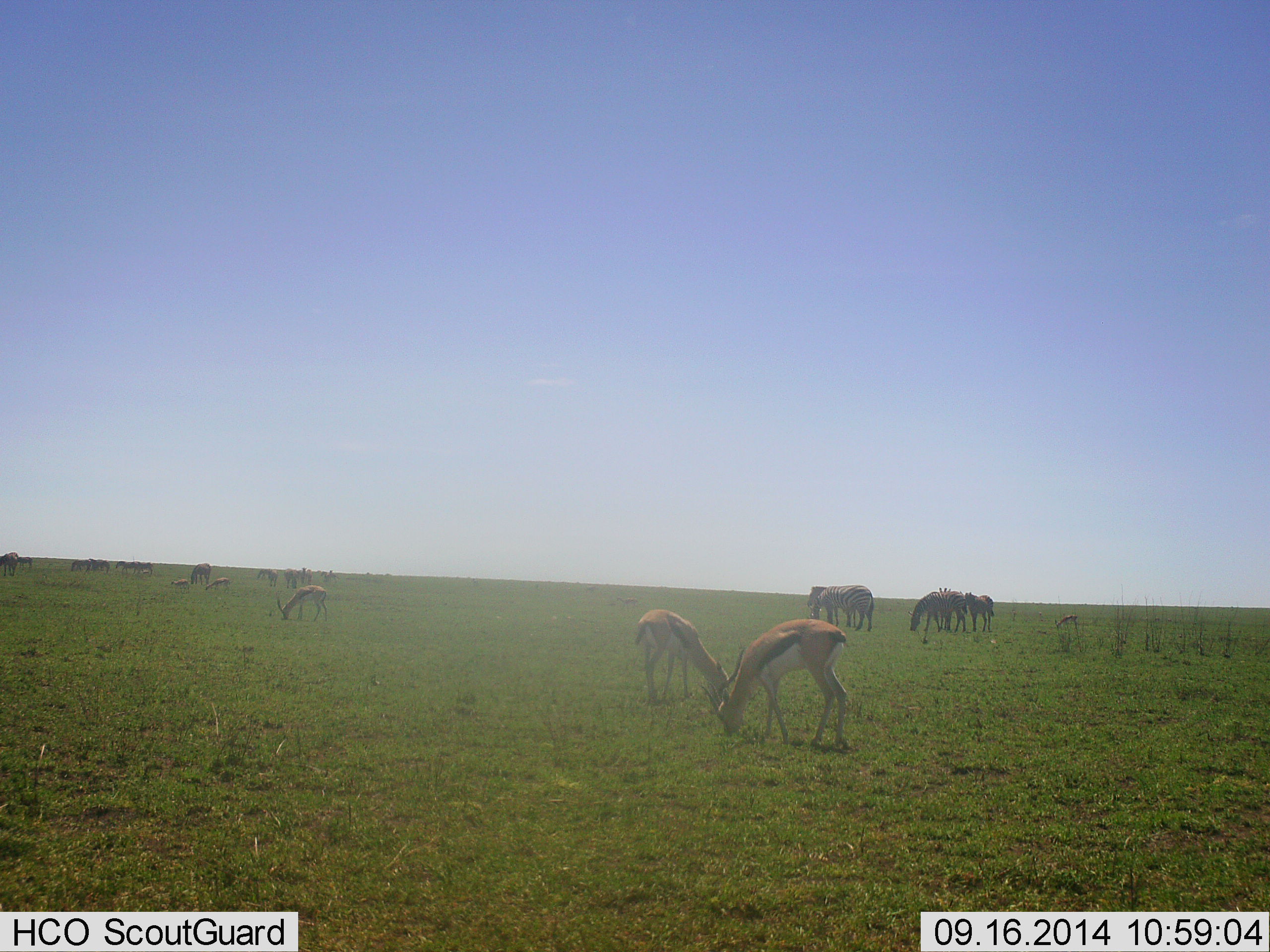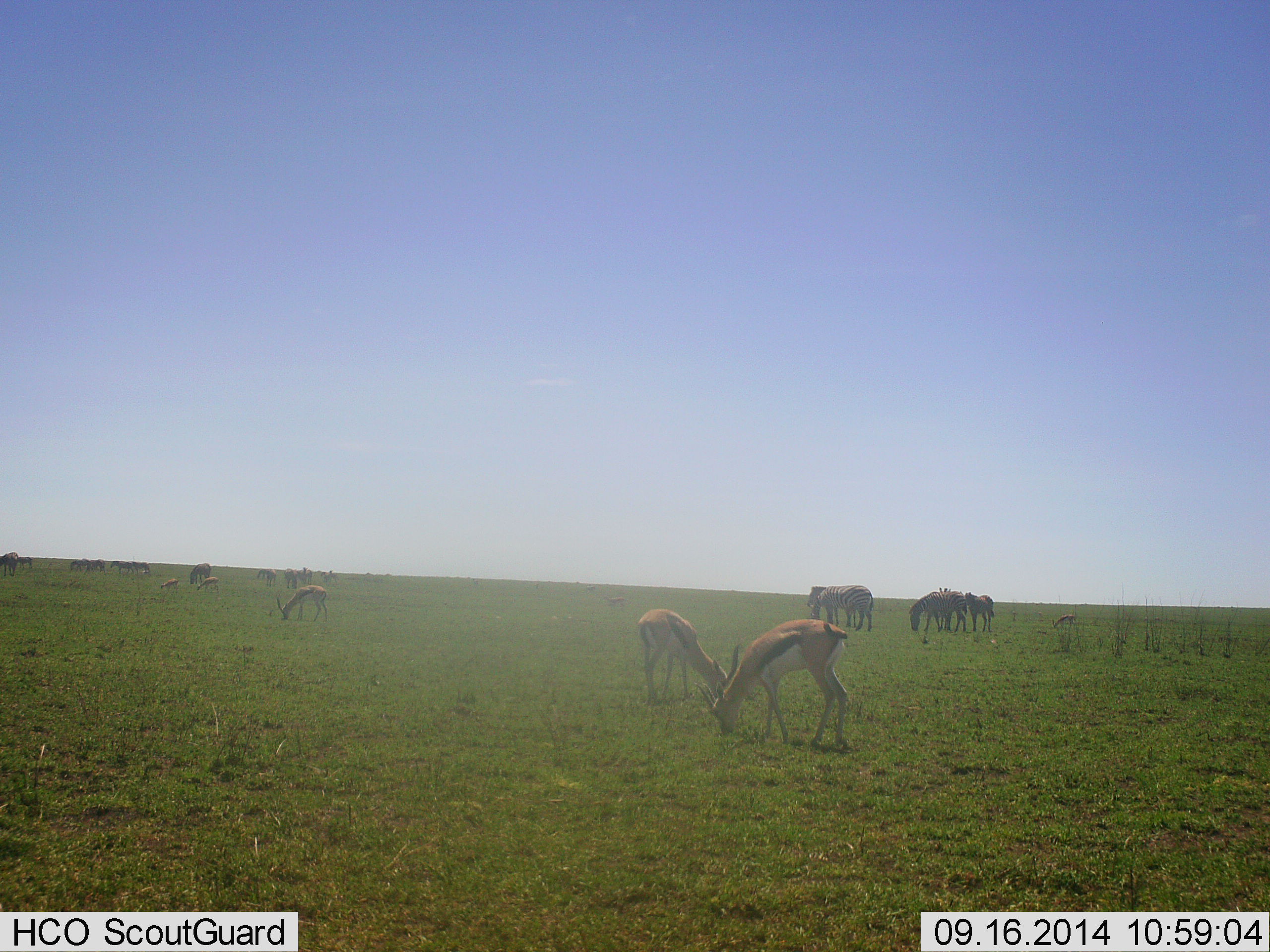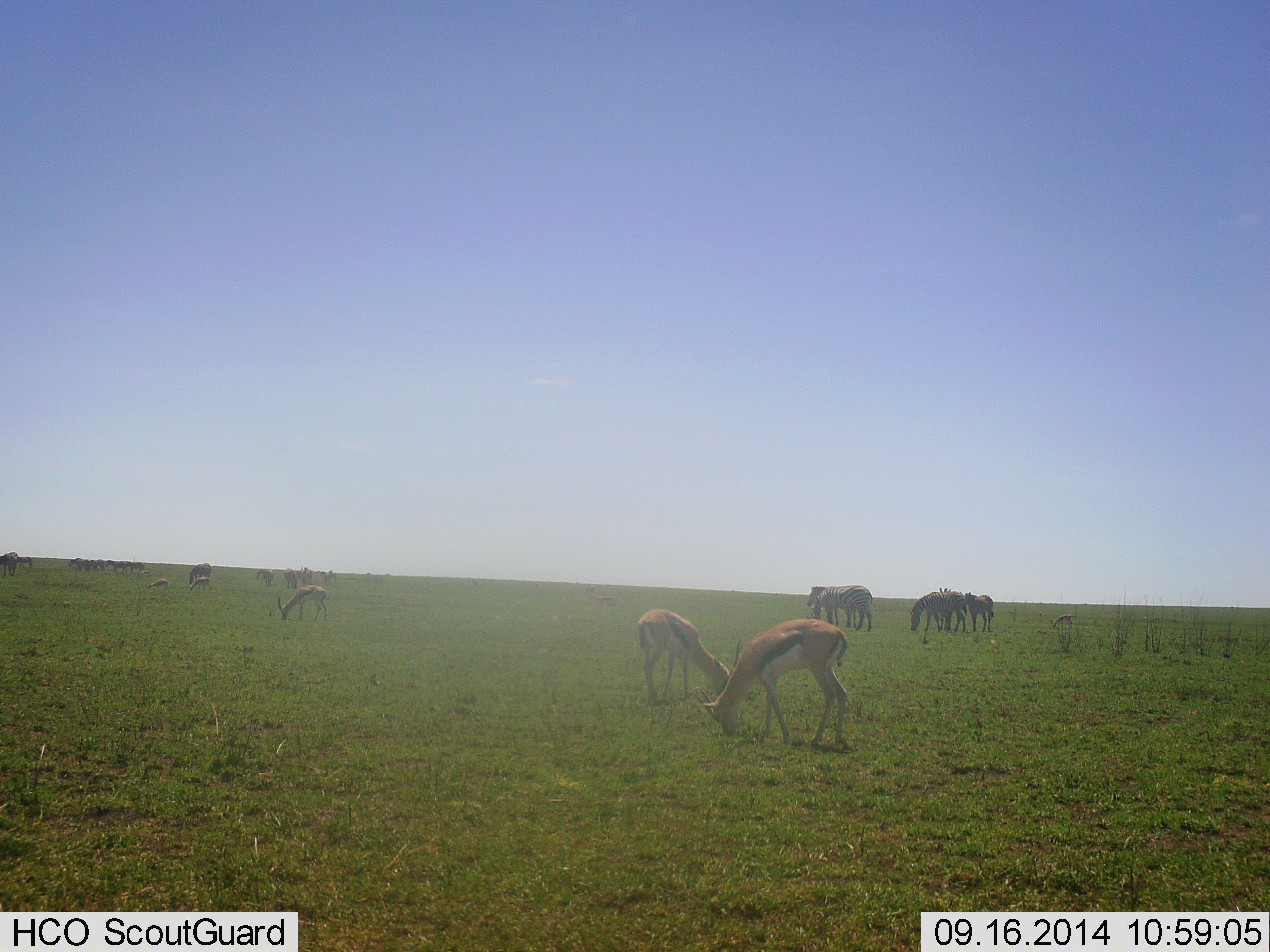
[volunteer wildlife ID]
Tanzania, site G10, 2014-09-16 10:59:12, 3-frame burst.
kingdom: Animalia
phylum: Chordata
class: Mammalia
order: Artiodactyla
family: Bovidae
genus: Eudorcas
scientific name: Eudorcas thomsonii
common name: thomson's gazelle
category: gazellethomsons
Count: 7.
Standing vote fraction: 35%.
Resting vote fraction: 0%.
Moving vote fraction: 20%.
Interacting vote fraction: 0%.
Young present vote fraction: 5%.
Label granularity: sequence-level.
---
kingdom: Animalia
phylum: Chordata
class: Mammalia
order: Perissodactyla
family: Equidae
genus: Equus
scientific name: Equus quagga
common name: plains zebra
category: zebra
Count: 5.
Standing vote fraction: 67%.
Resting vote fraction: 0%.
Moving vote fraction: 0%.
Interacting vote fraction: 8%.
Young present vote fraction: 0%.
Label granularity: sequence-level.